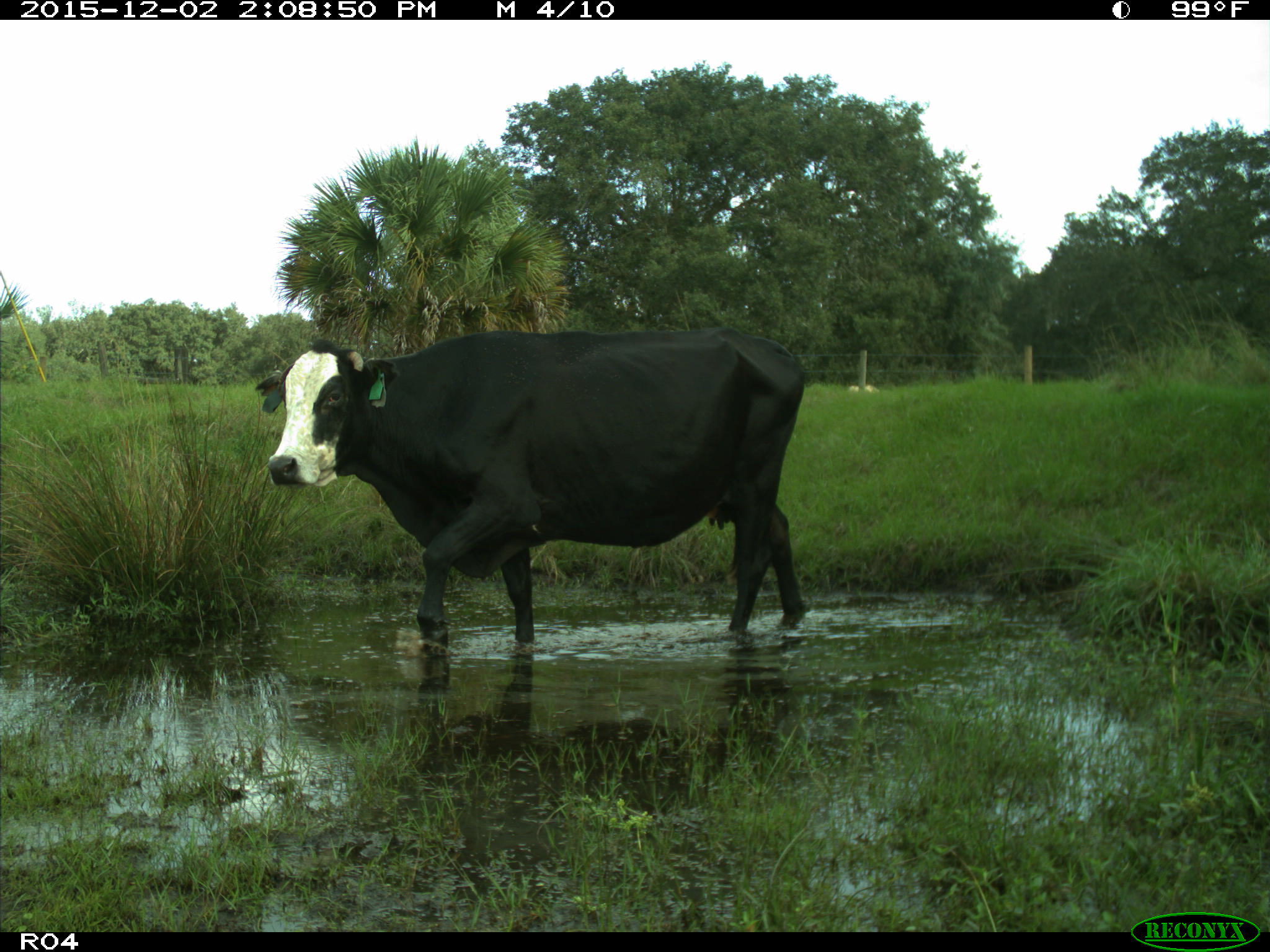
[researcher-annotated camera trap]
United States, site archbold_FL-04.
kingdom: Animalia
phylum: Chordata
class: Mammalia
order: Artiodactyla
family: Bovidae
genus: Bos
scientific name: Bos taurus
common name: domestic cow